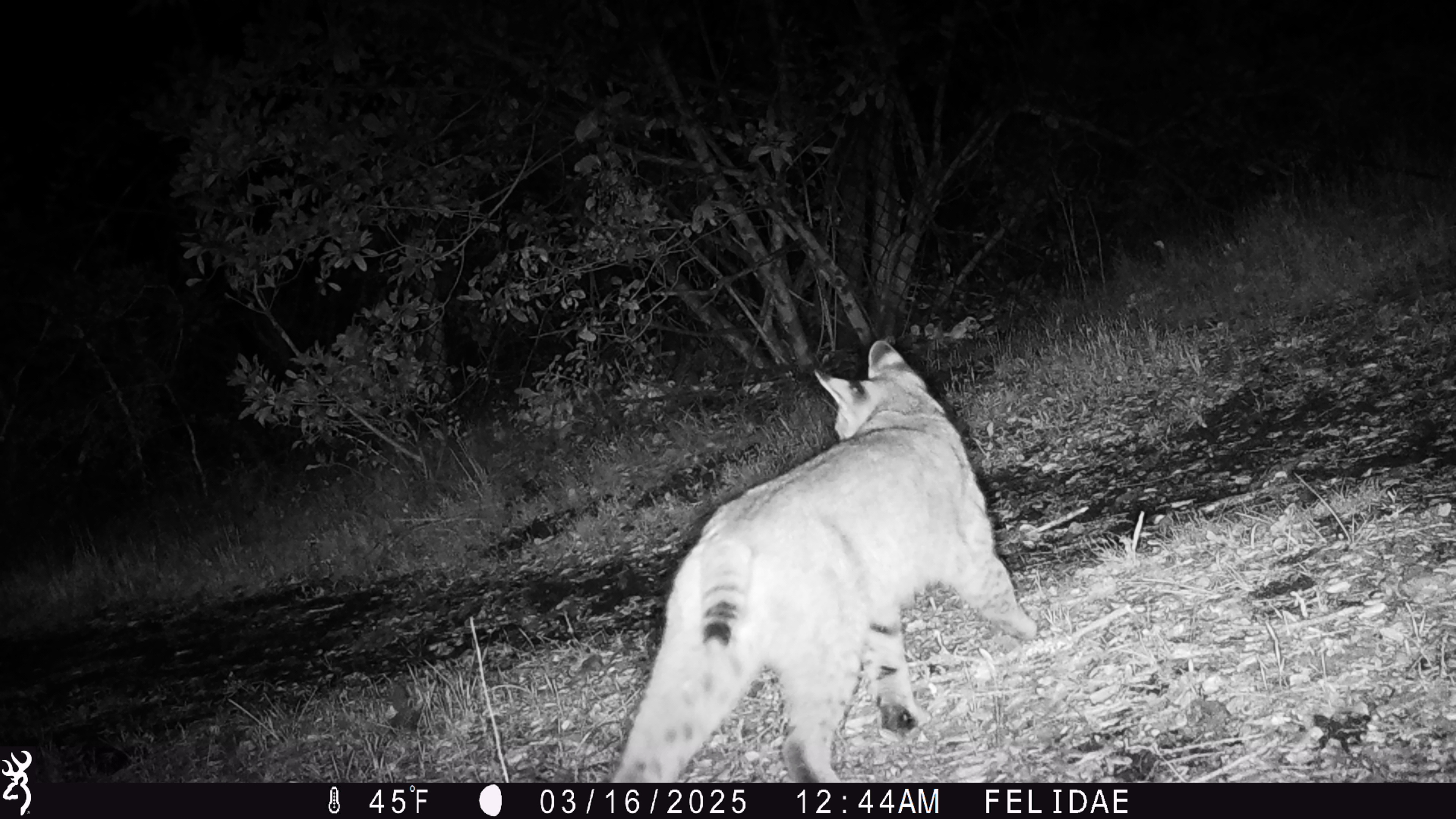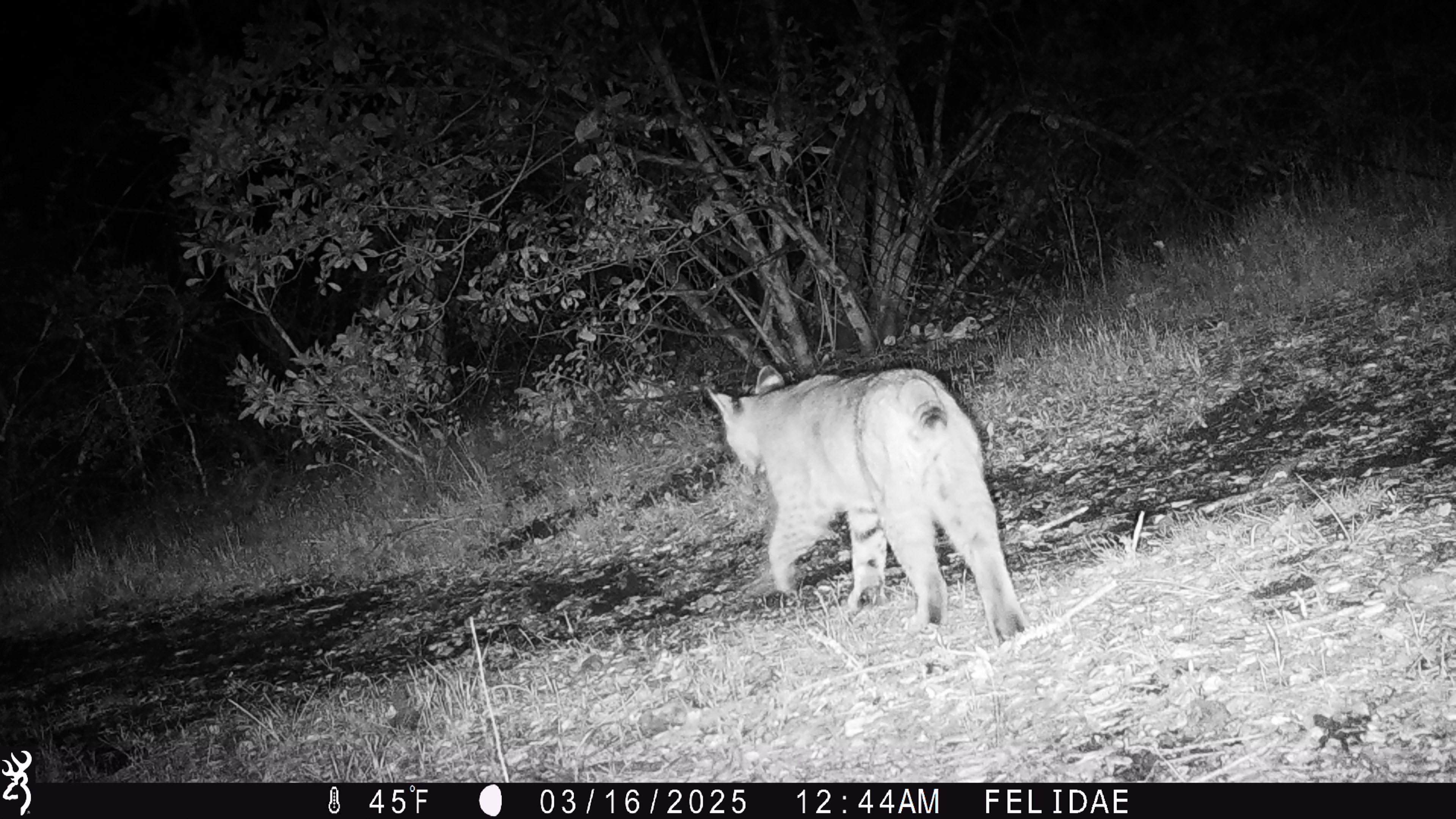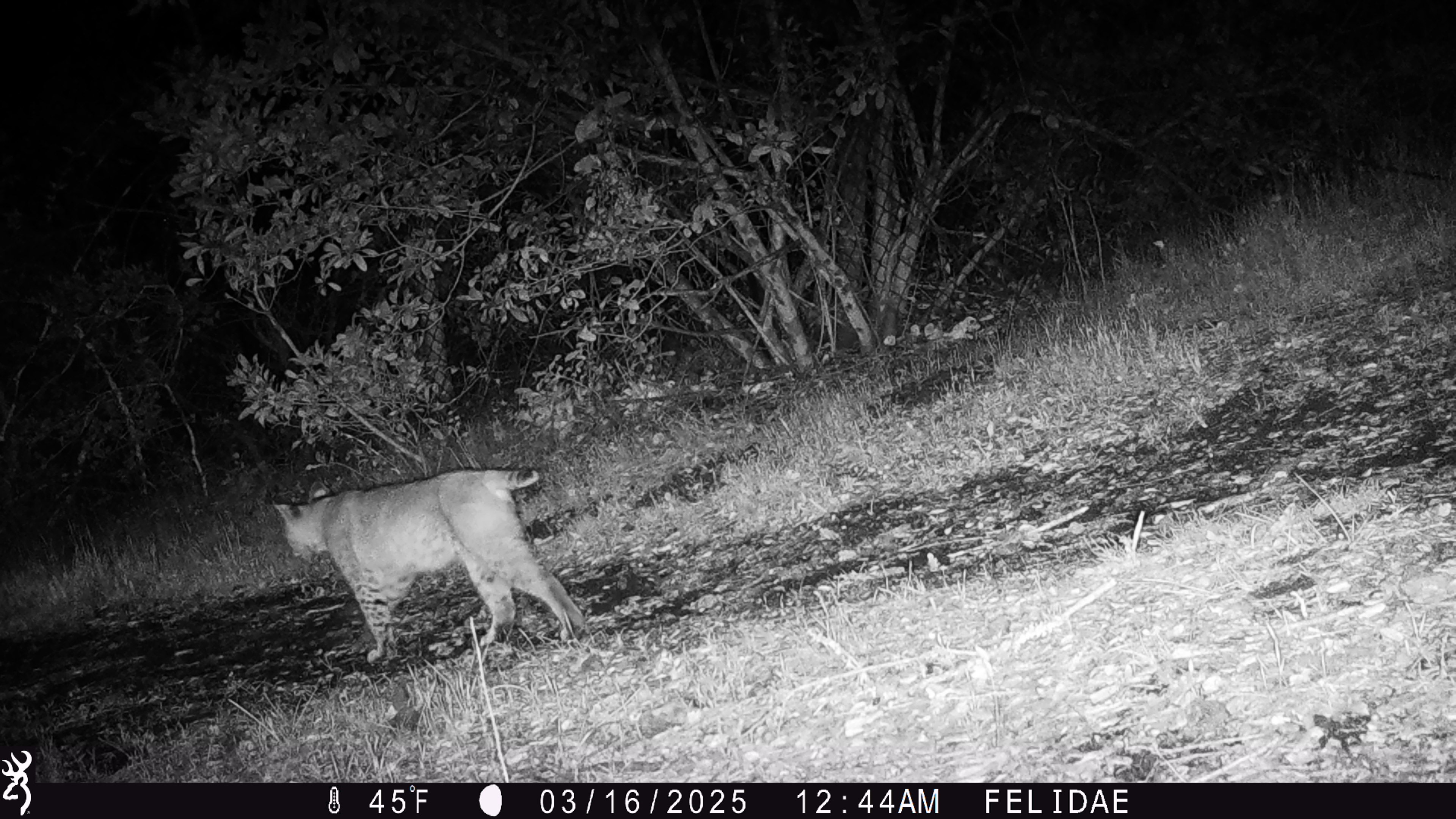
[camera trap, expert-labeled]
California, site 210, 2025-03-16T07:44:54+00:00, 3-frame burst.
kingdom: Animalia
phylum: Chordata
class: Mammalia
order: Carnivora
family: Felidae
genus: Lynx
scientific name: Lynx rufus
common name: bobcat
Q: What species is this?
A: Bobcat (Lynx rufus).